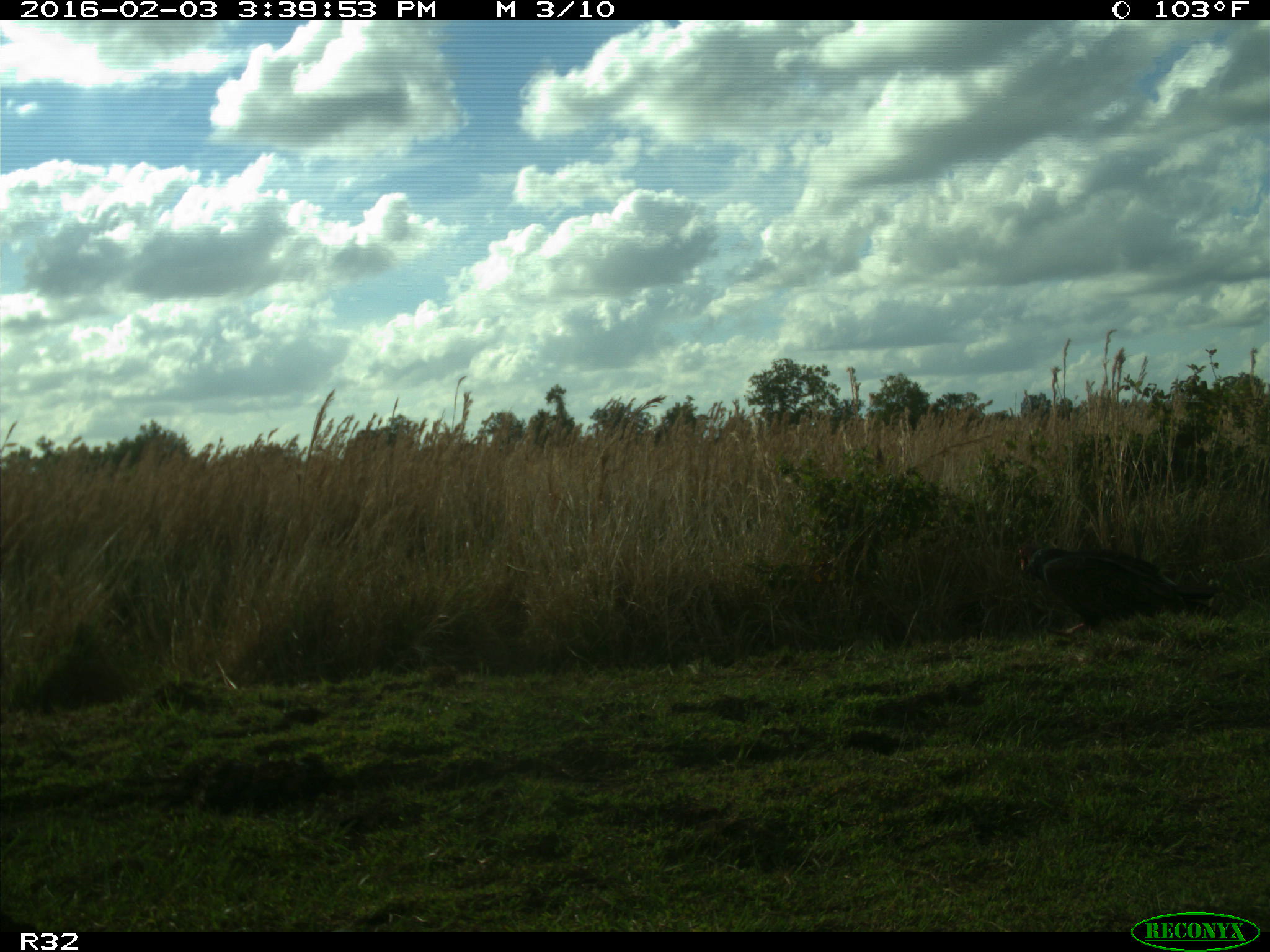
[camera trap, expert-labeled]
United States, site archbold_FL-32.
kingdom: Animalia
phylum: Chordata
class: Aves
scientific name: Aves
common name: birds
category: unidentified bird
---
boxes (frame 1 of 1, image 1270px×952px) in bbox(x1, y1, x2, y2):
animal: bbox(1019, 547, 1220, 635)